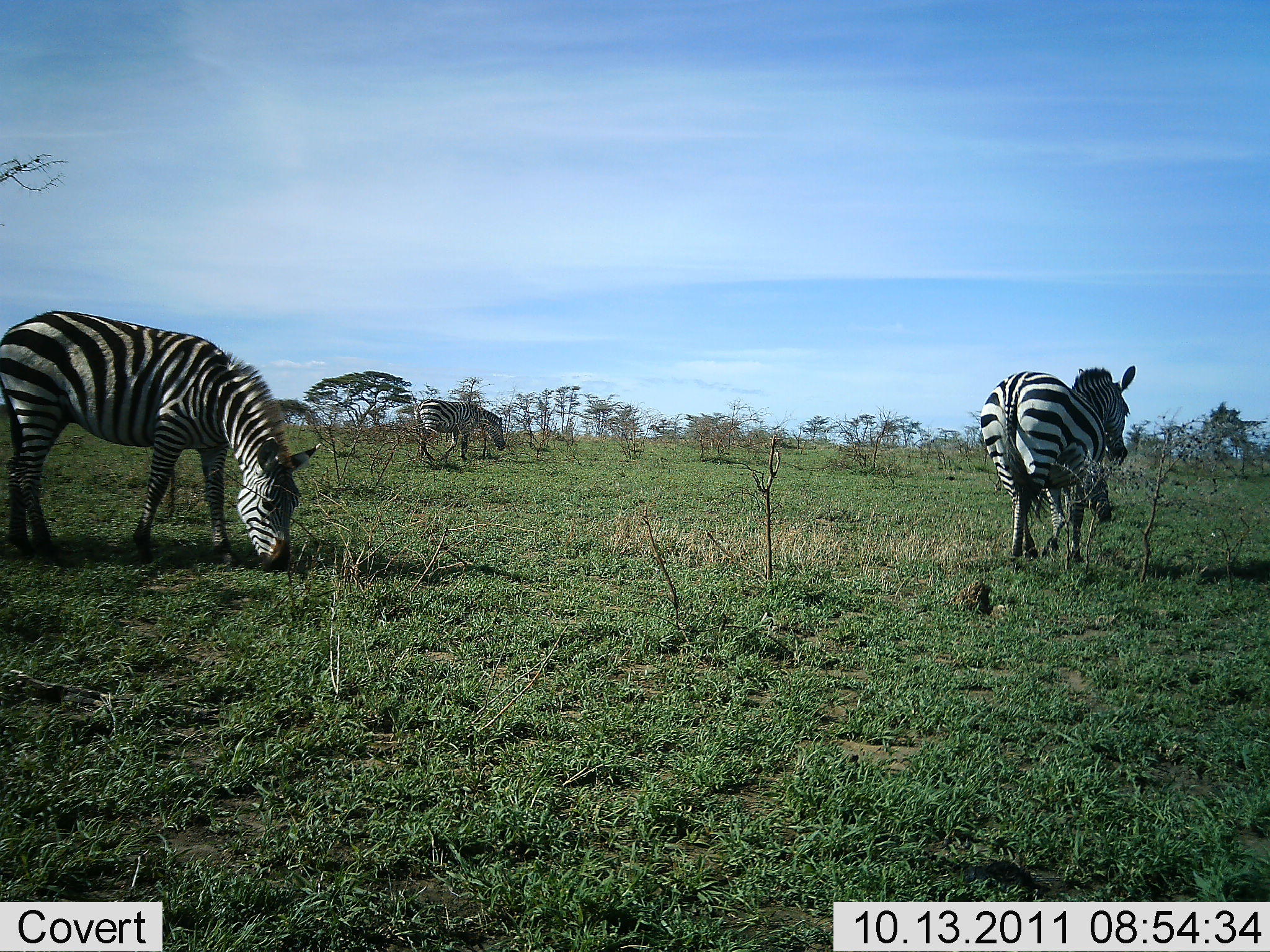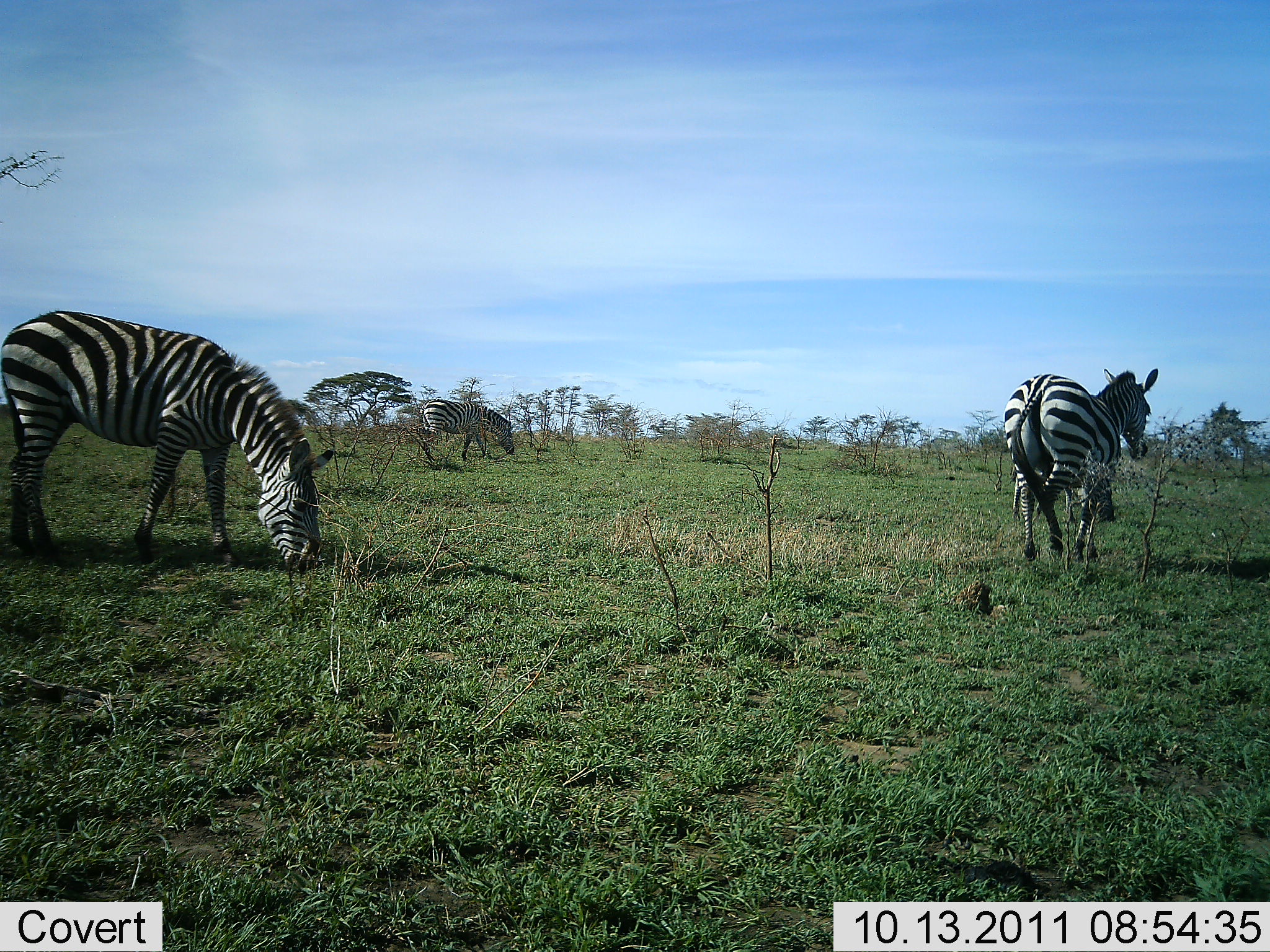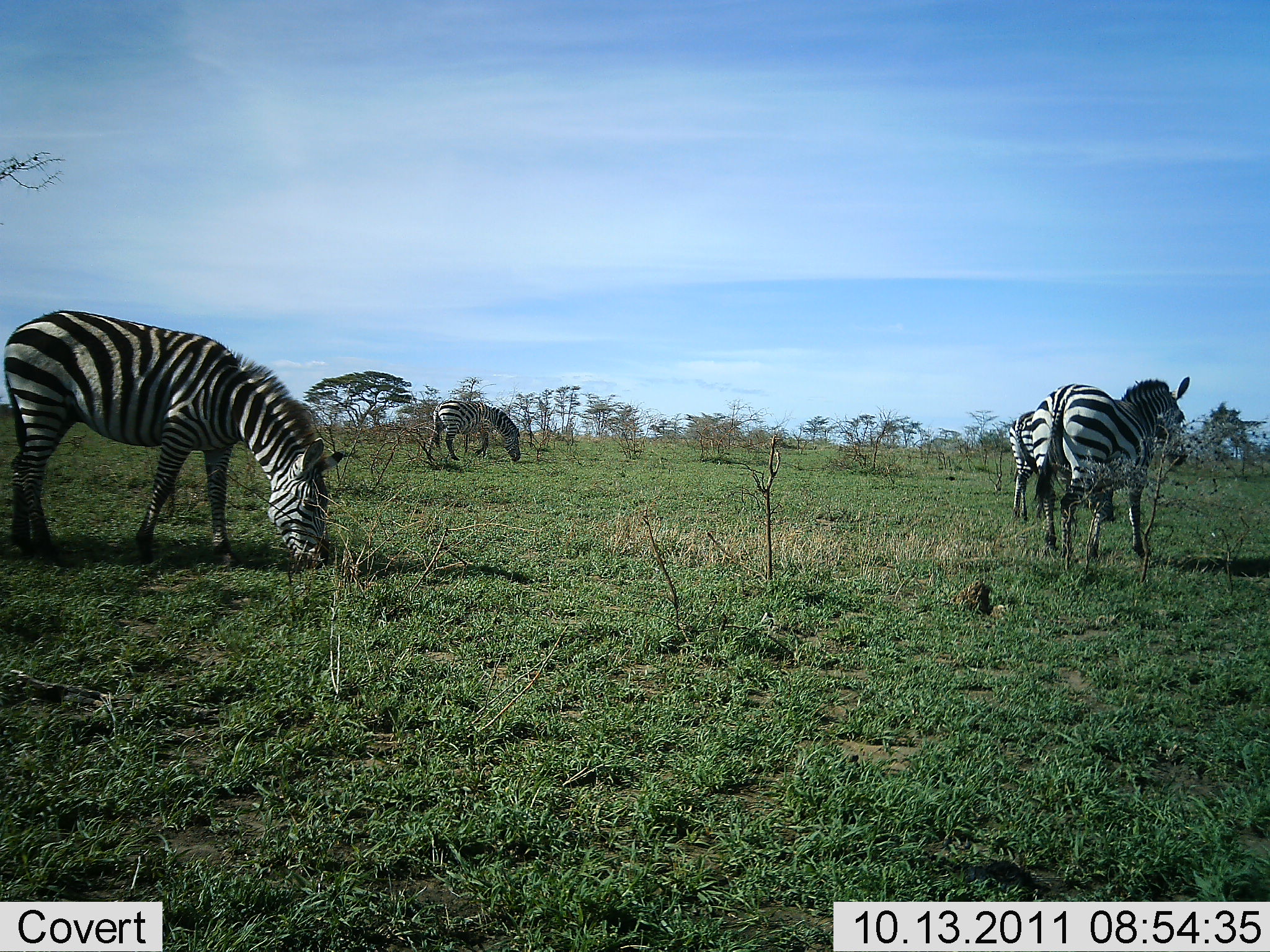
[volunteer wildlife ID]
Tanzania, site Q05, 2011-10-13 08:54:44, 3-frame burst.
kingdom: Animalia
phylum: Chordata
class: Mammalia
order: Perissodactyla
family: Equidae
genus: Equus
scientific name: Equus quagga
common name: plains zebra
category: zebra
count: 4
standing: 9%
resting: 0%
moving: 73%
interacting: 0%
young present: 0%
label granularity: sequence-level